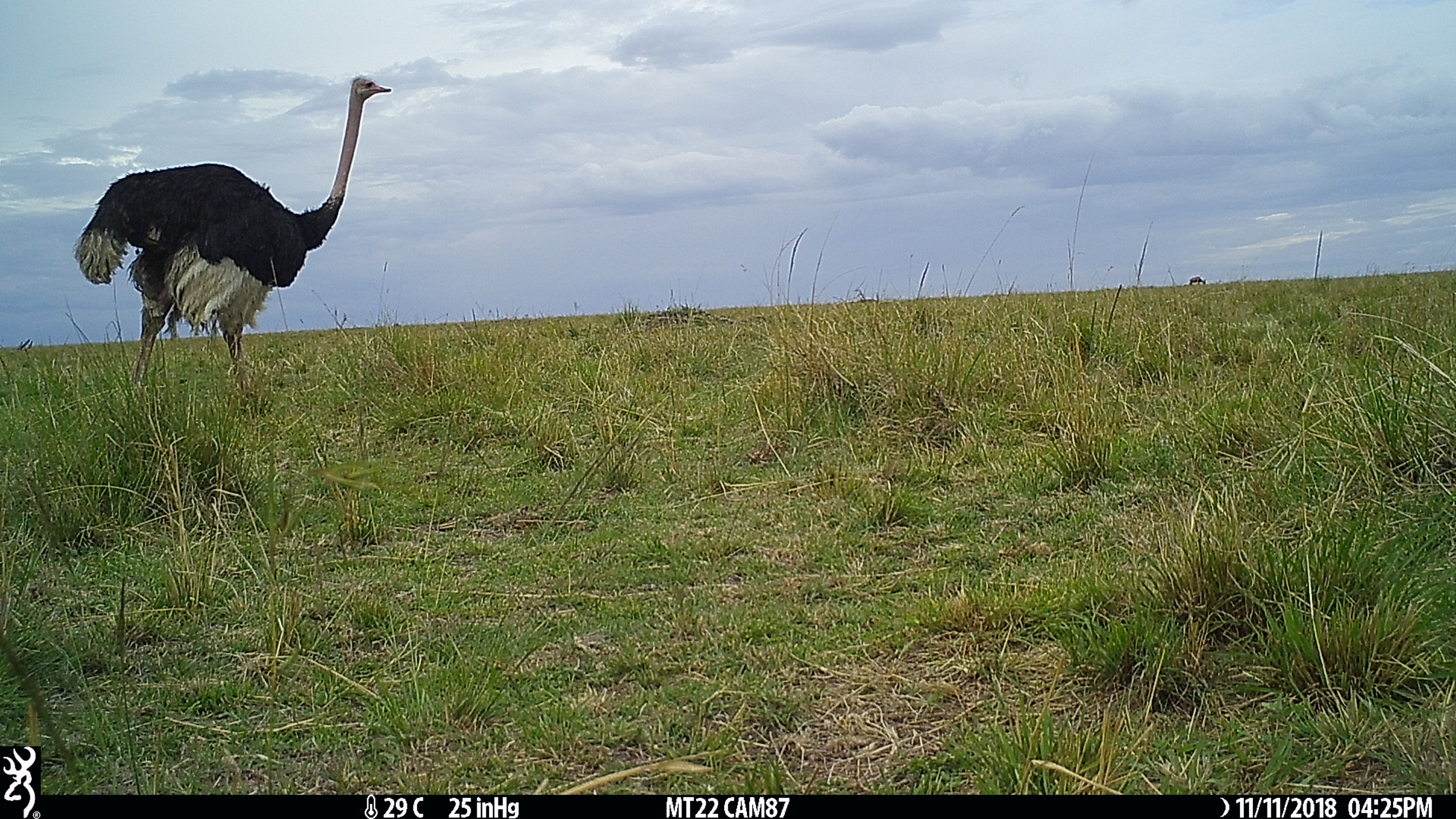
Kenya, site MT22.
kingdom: Animalia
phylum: Chordata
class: Aves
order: Struthioniformes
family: Struthionidae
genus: Struthio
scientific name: Struthio camelus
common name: ostrich